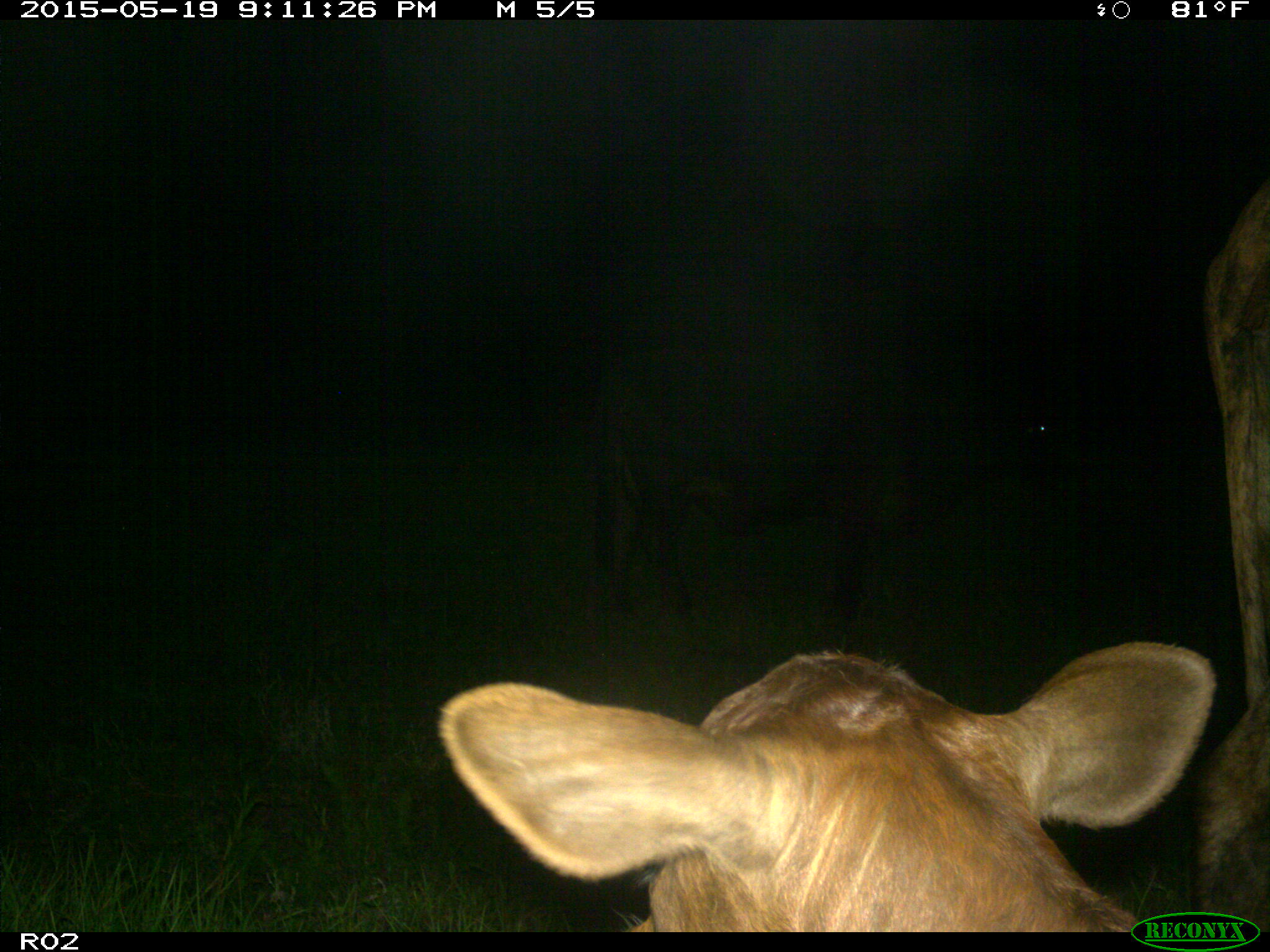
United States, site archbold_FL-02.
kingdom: Animalia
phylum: Chordata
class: Mammalia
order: Artiodactyla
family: Bovidae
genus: Bos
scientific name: Bos taurus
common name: domestic cow